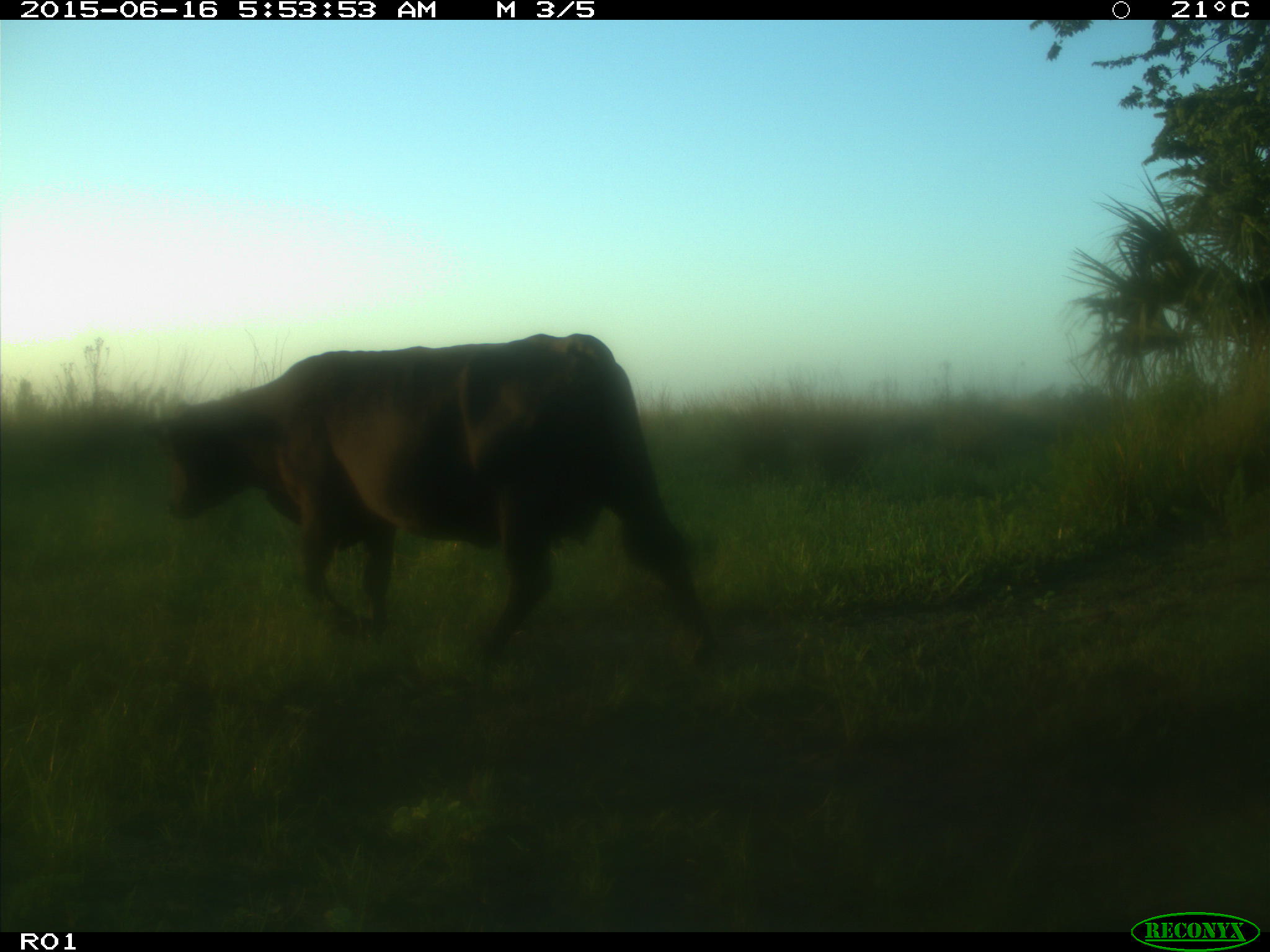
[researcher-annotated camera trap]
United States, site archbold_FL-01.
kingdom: Animalia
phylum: Chordata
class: Mammalia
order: Artiodactyla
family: Bovidae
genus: Bos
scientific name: Bos taurus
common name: domestic cow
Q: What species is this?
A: Bos taurus (domestic cow).